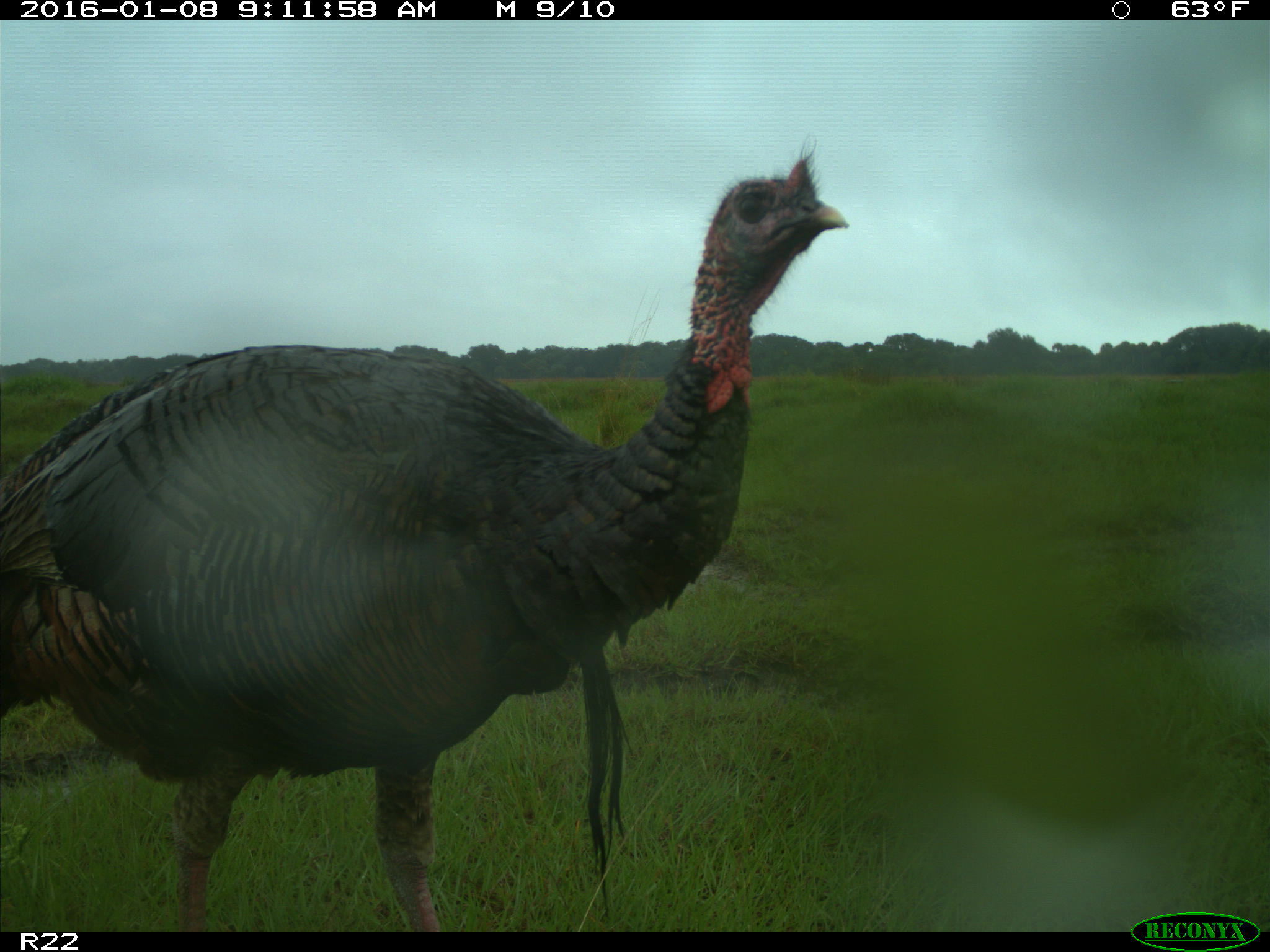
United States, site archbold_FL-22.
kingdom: Animalia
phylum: Chordata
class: Aves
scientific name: Aves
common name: birds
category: unidentified bird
Unidentified bird (birds) (Aves).